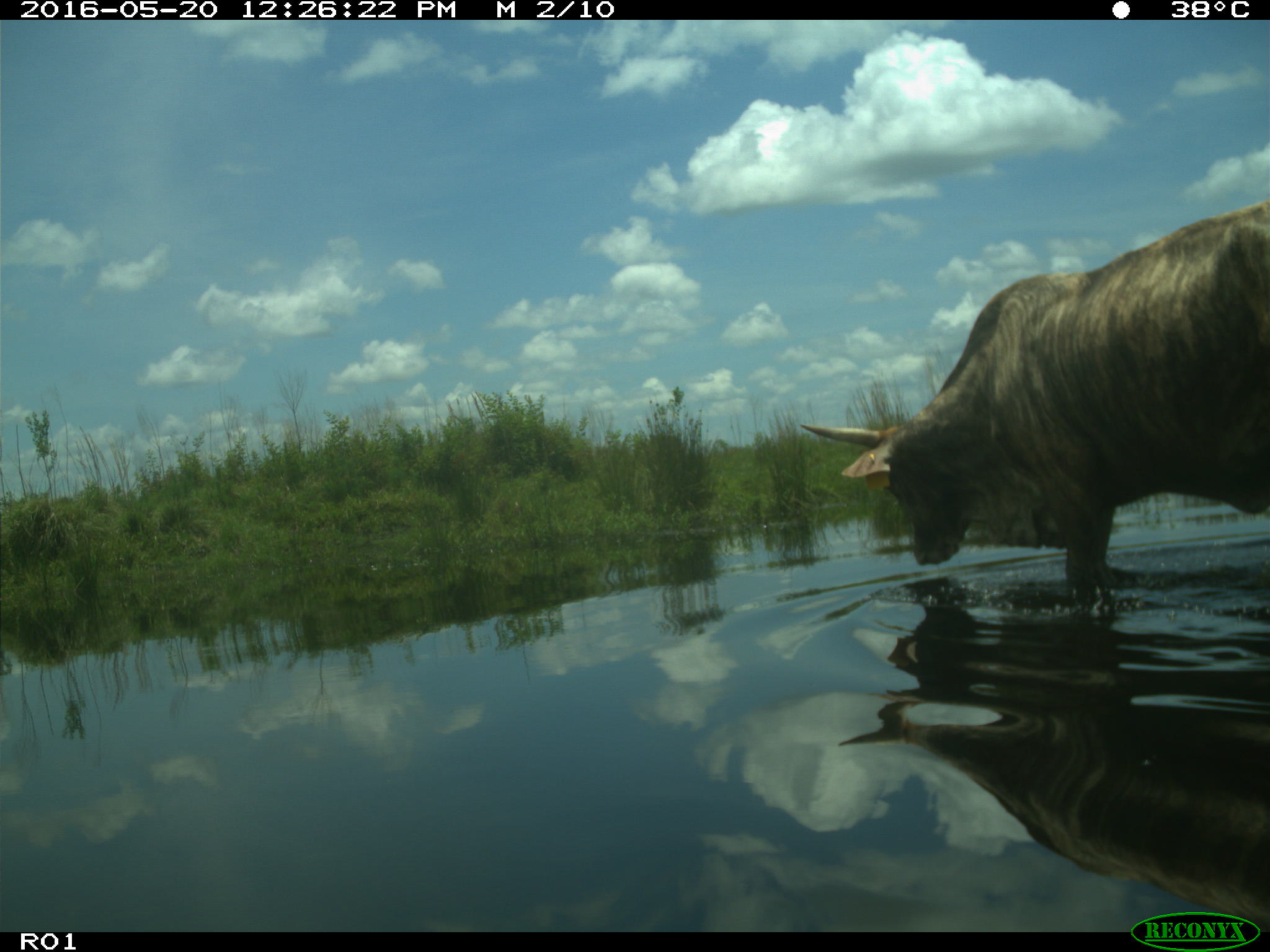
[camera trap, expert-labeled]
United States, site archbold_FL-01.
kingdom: Animalia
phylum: Chordata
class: Mammalia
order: Artiodactyla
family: Bovidae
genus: Bos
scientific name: Bos taurus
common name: domestic cow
Bos taurus (domestic cow).